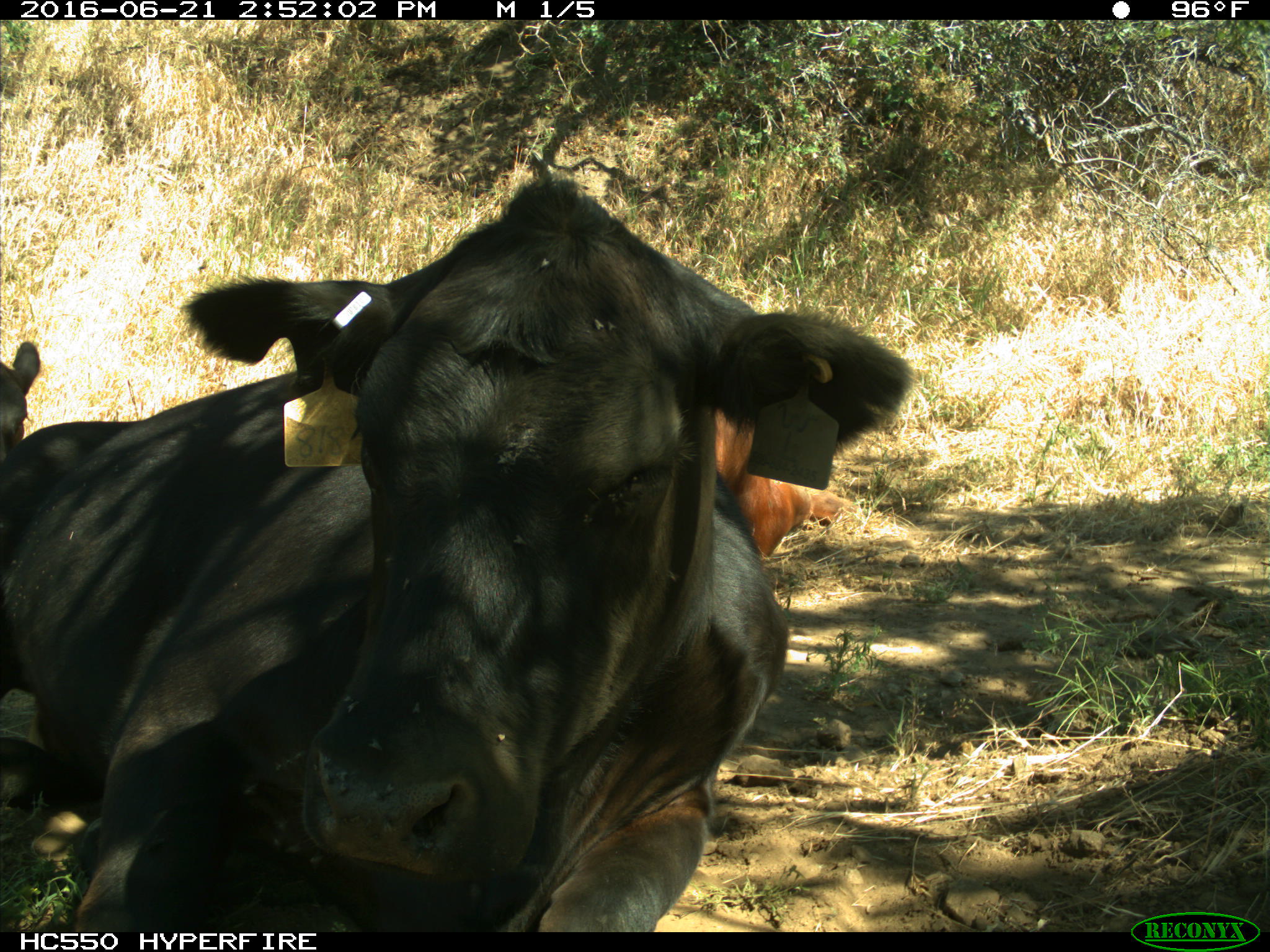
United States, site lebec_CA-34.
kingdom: Animalia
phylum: Chordata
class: Mammalia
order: Artiodactyla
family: Bovidae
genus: Bos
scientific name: Bos taurus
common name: domestic cow